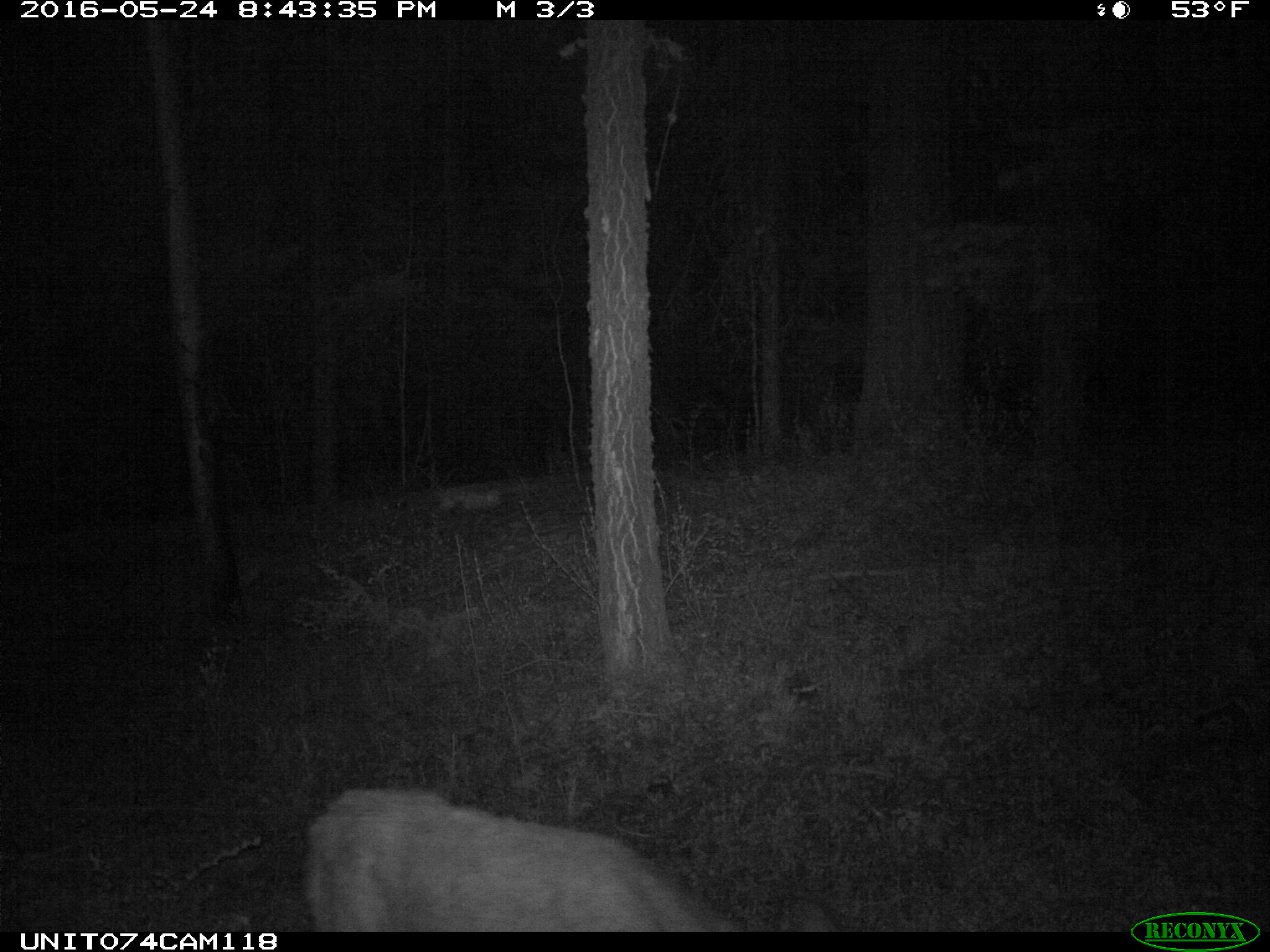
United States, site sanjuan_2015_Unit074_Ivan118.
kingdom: Animalia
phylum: Chordata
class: Mammalia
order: Artiodactyla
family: Cervidae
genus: Odocoileus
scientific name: Odocoileus hemionus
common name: mule deer